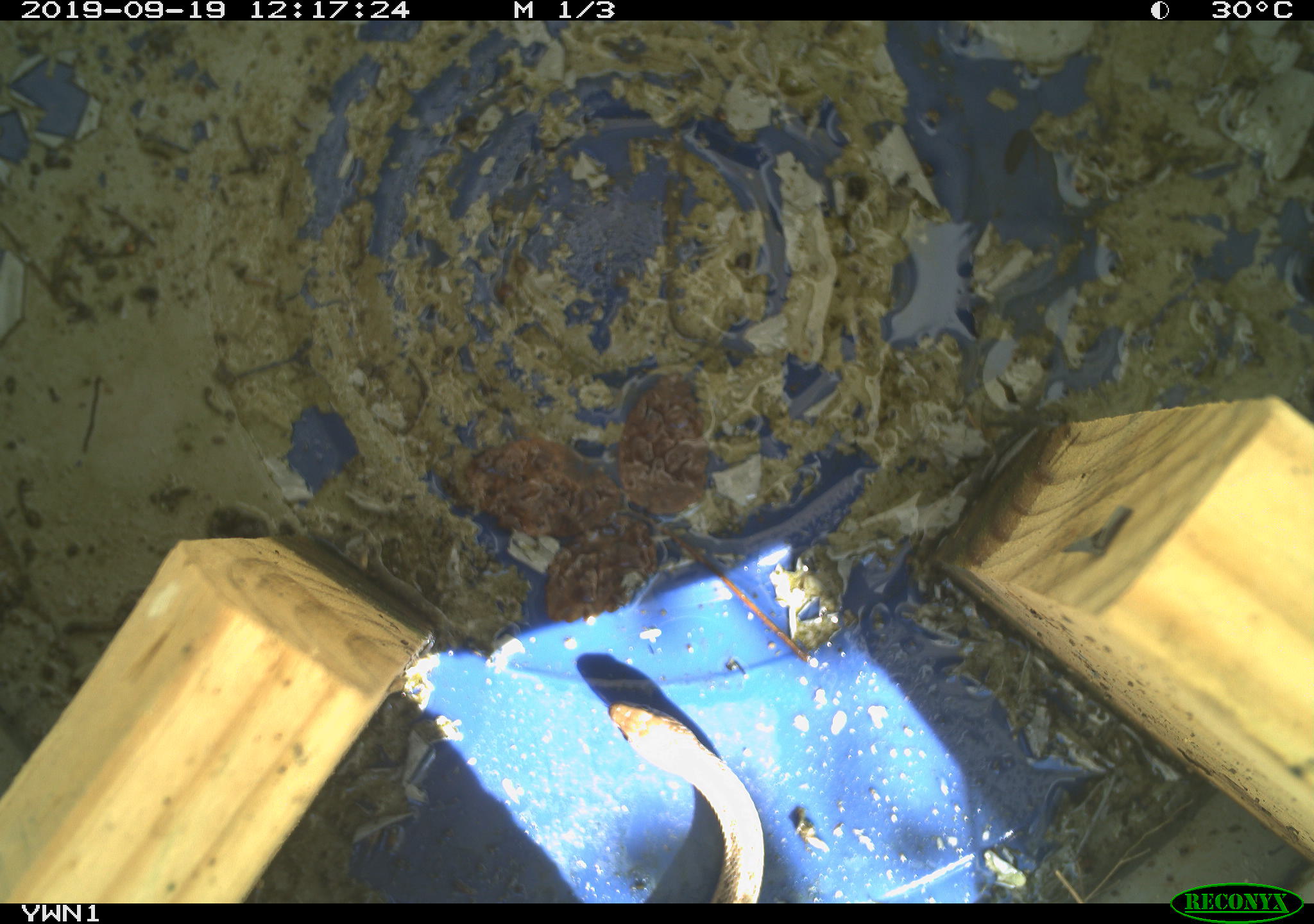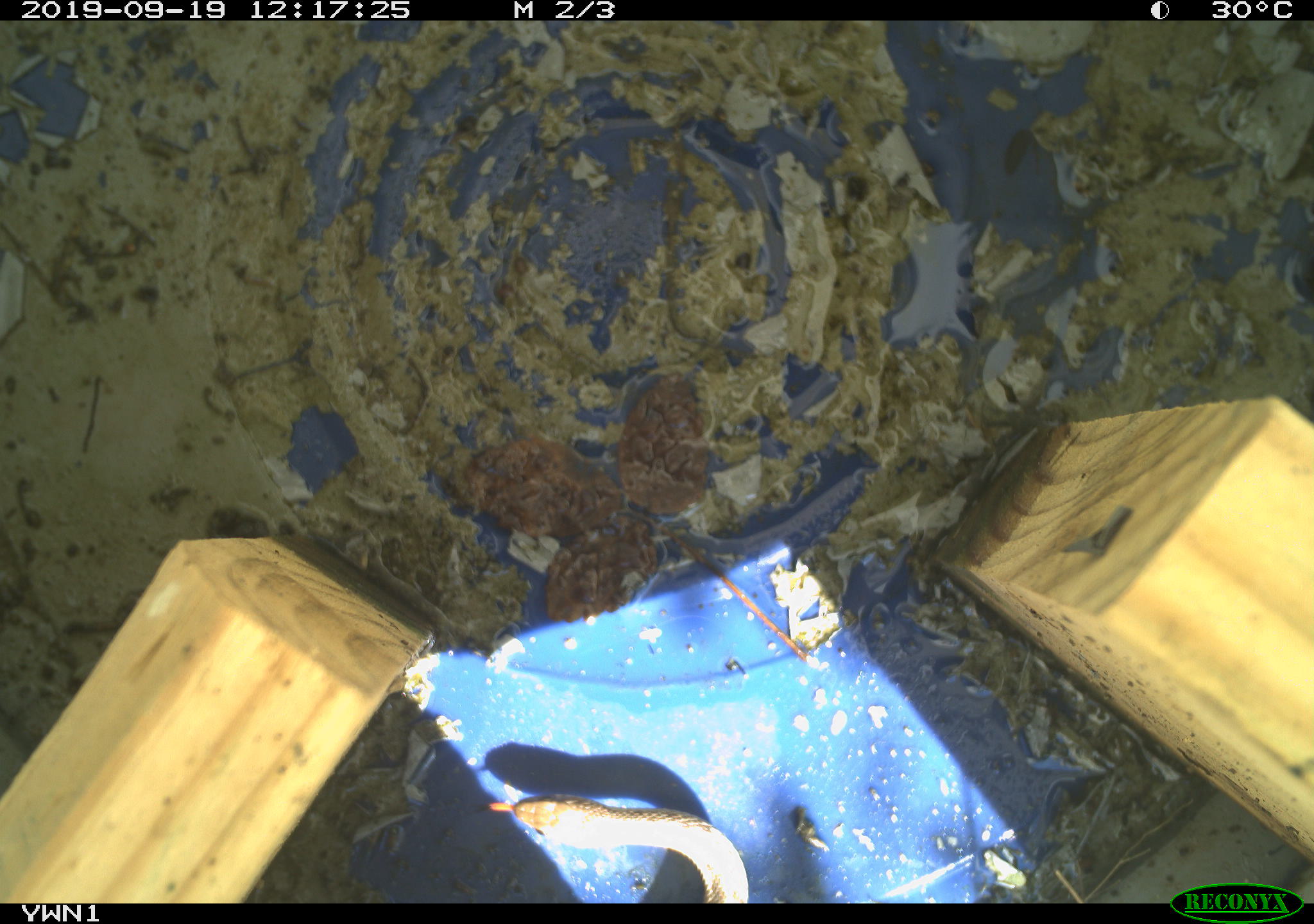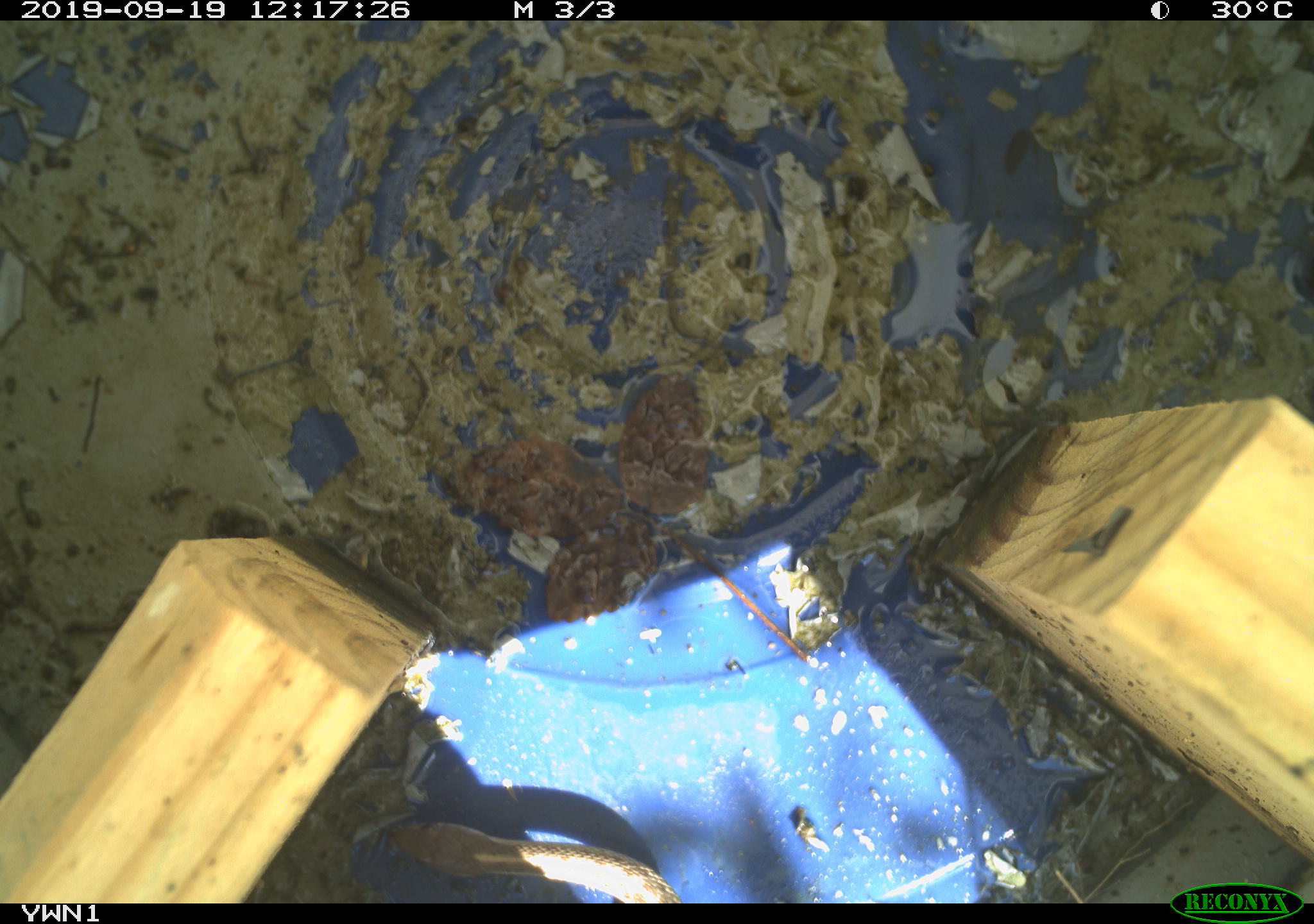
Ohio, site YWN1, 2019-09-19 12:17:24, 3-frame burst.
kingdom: Animalia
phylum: Chordata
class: Reptilia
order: Squamata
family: Colubridae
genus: Thamnophis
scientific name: Thamnophis sirtalis sirtalis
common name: eastern gartersnake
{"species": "eastern gartersnake (Thamnophis sirtalis sirtalis)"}